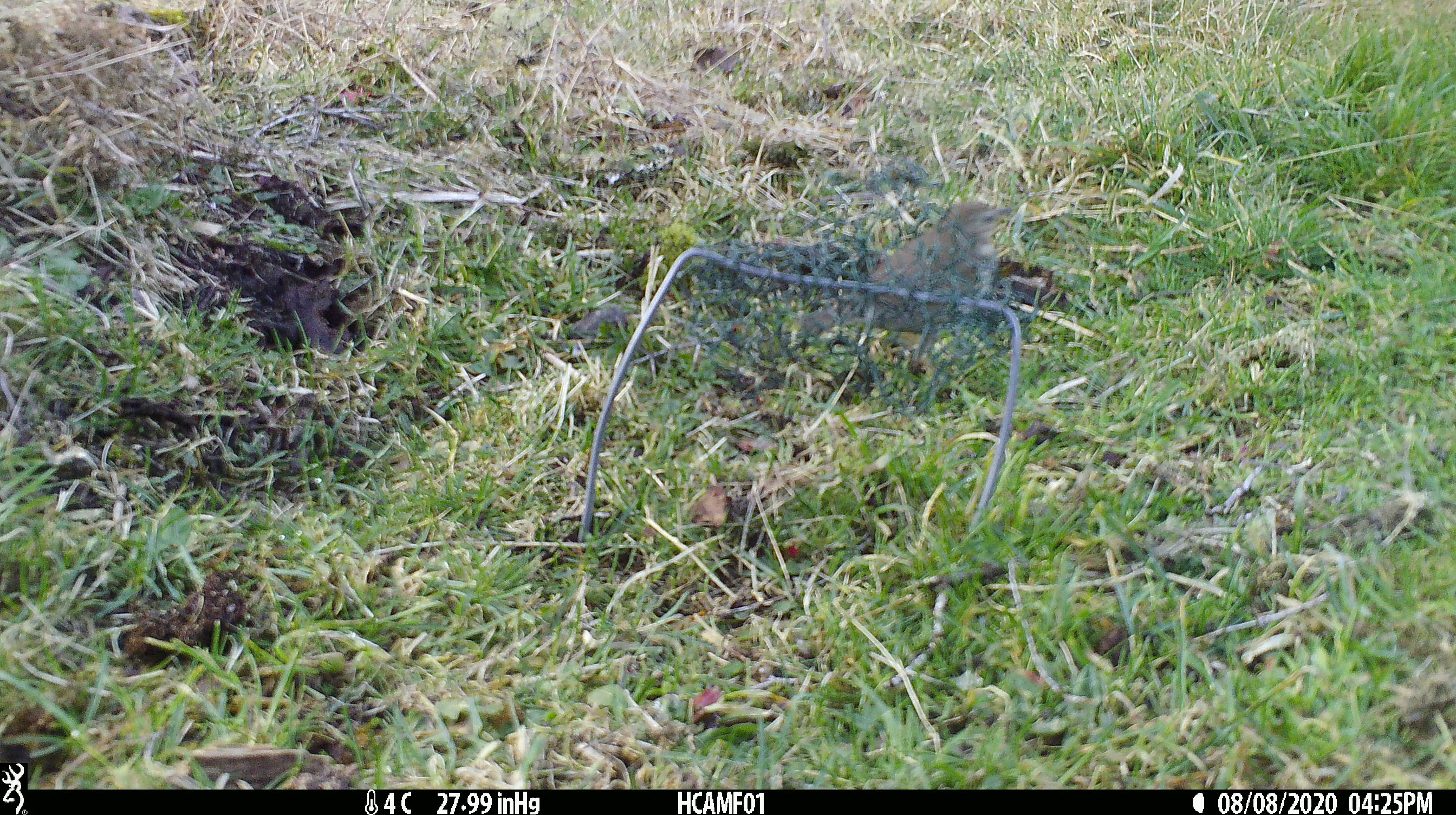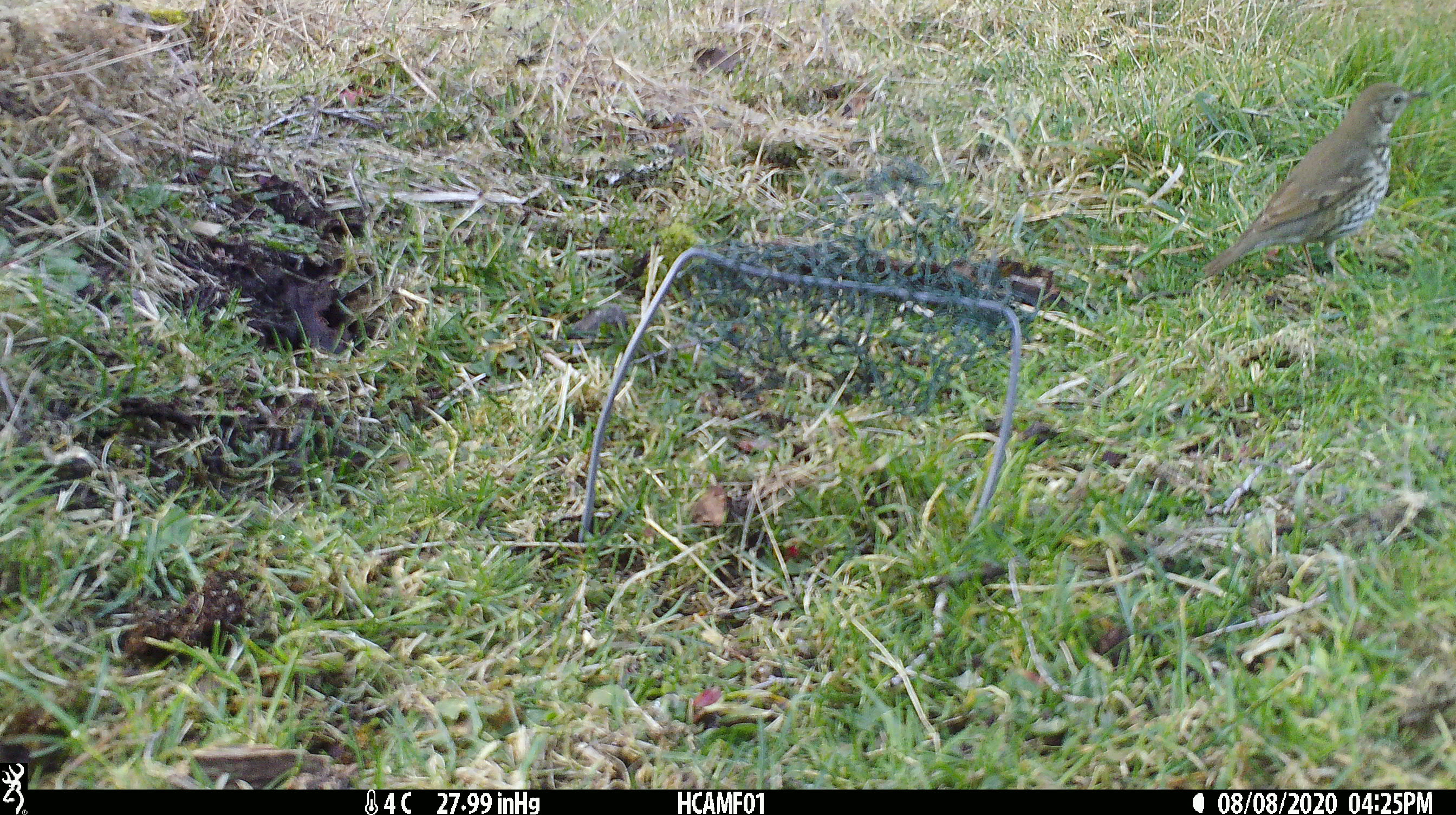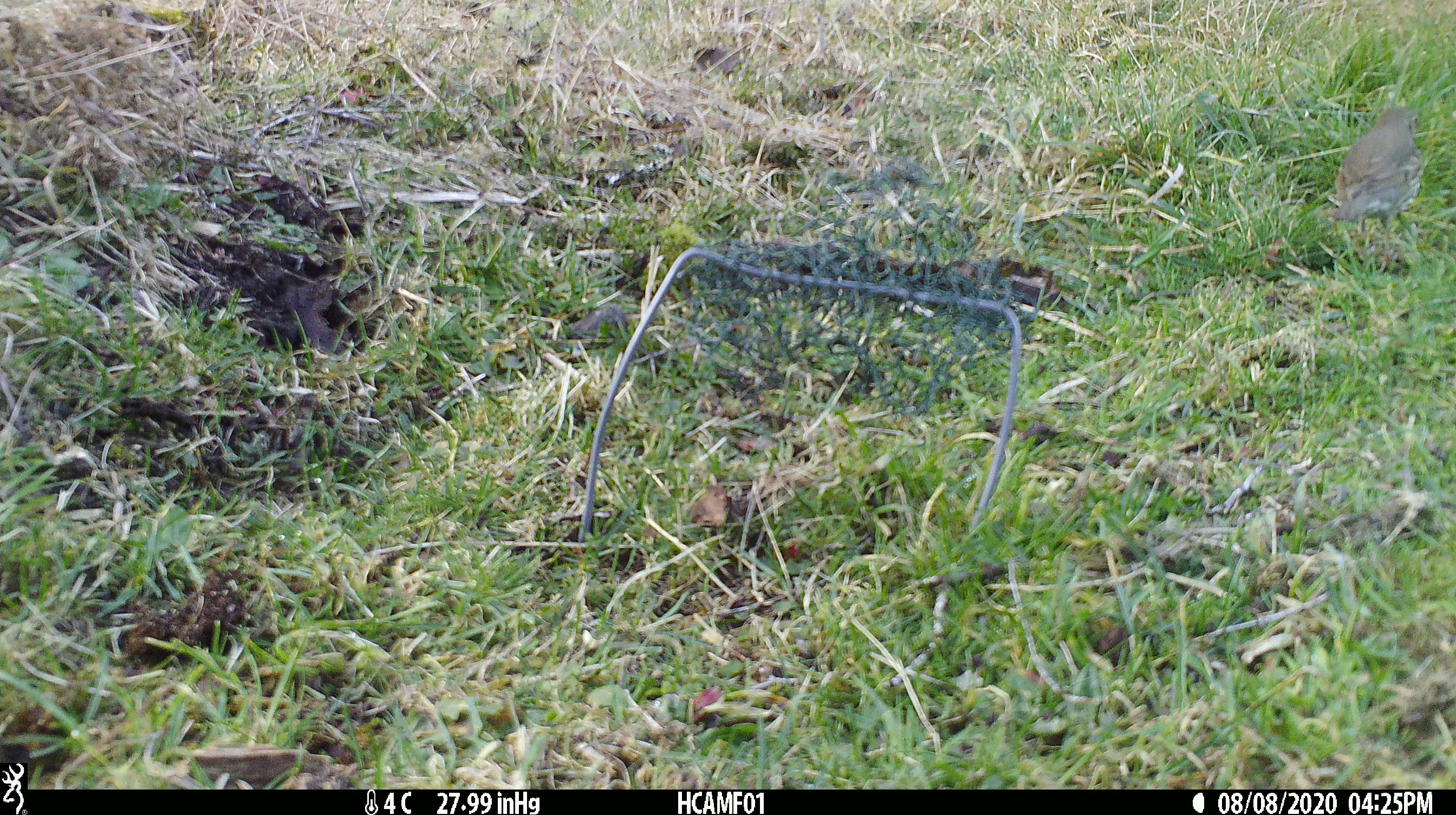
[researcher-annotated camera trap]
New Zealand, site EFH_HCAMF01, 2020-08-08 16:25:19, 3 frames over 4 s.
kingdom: Animalia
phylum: Chordata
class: Aves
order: Passeriformes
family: Turdidae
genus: Turdus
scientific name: Turdus philomelos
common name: song thrush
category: thrush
Thrush (song thrush) (Turdus philomelos).